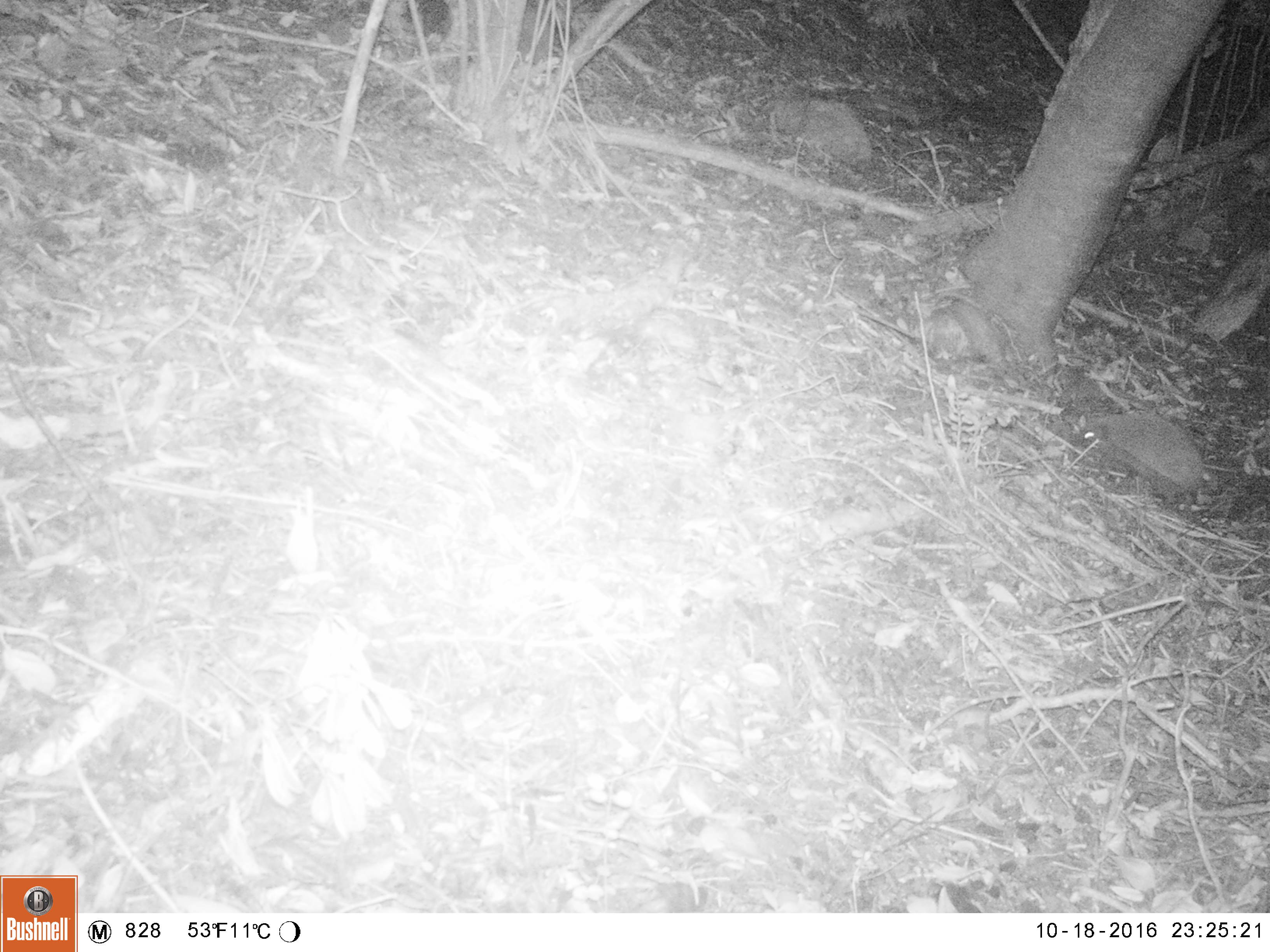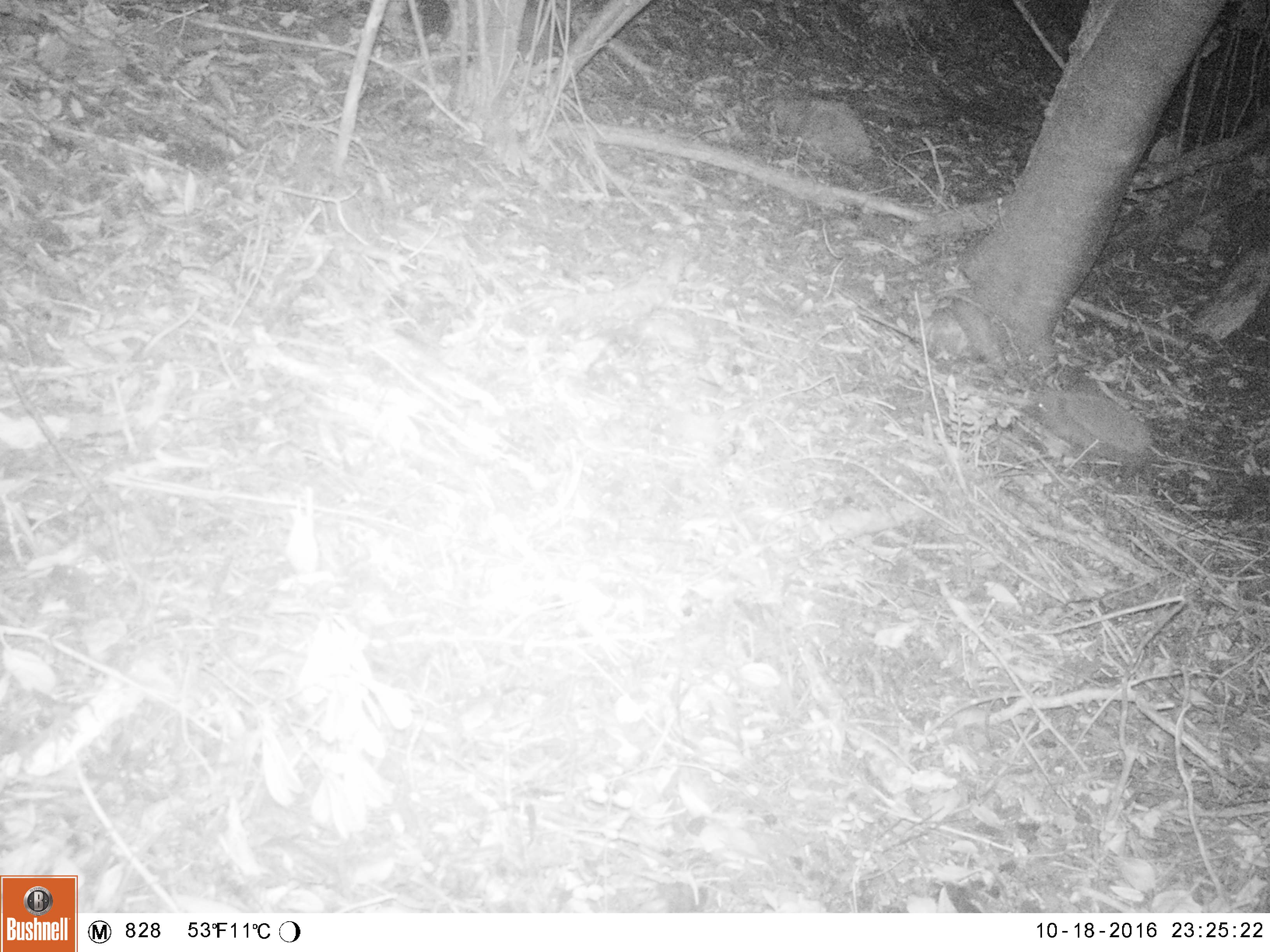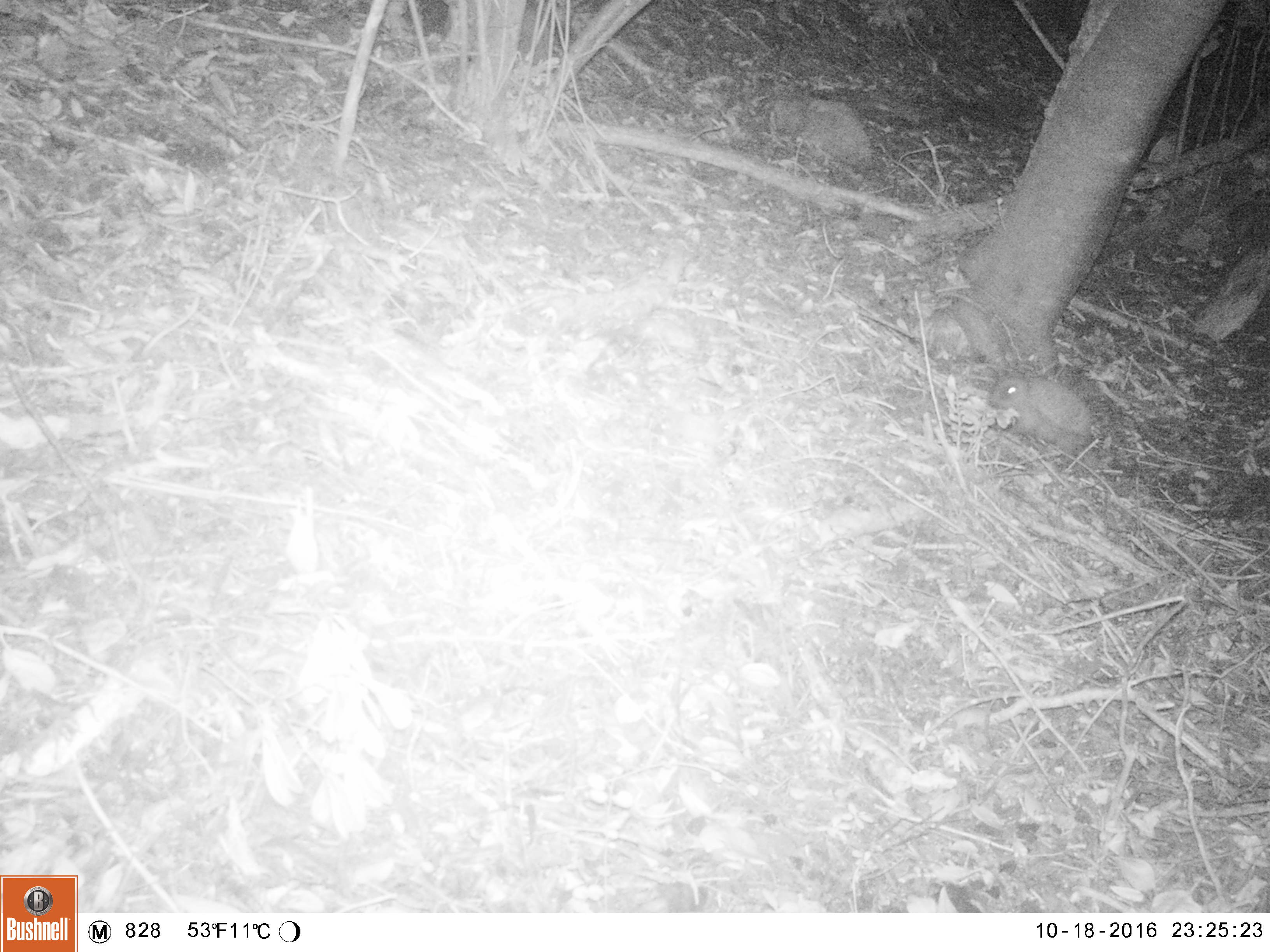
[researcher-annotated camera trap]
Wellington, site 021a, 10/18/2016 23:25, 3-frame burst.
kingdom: Animalia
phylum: Chordata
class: Mammalia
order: Eulipotyphla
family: Erinaceidae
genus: Erinaceus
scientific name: Erinaceus europaeus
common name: hedgehog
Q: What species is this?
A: Hedgehog (Erinaceus europaeus).